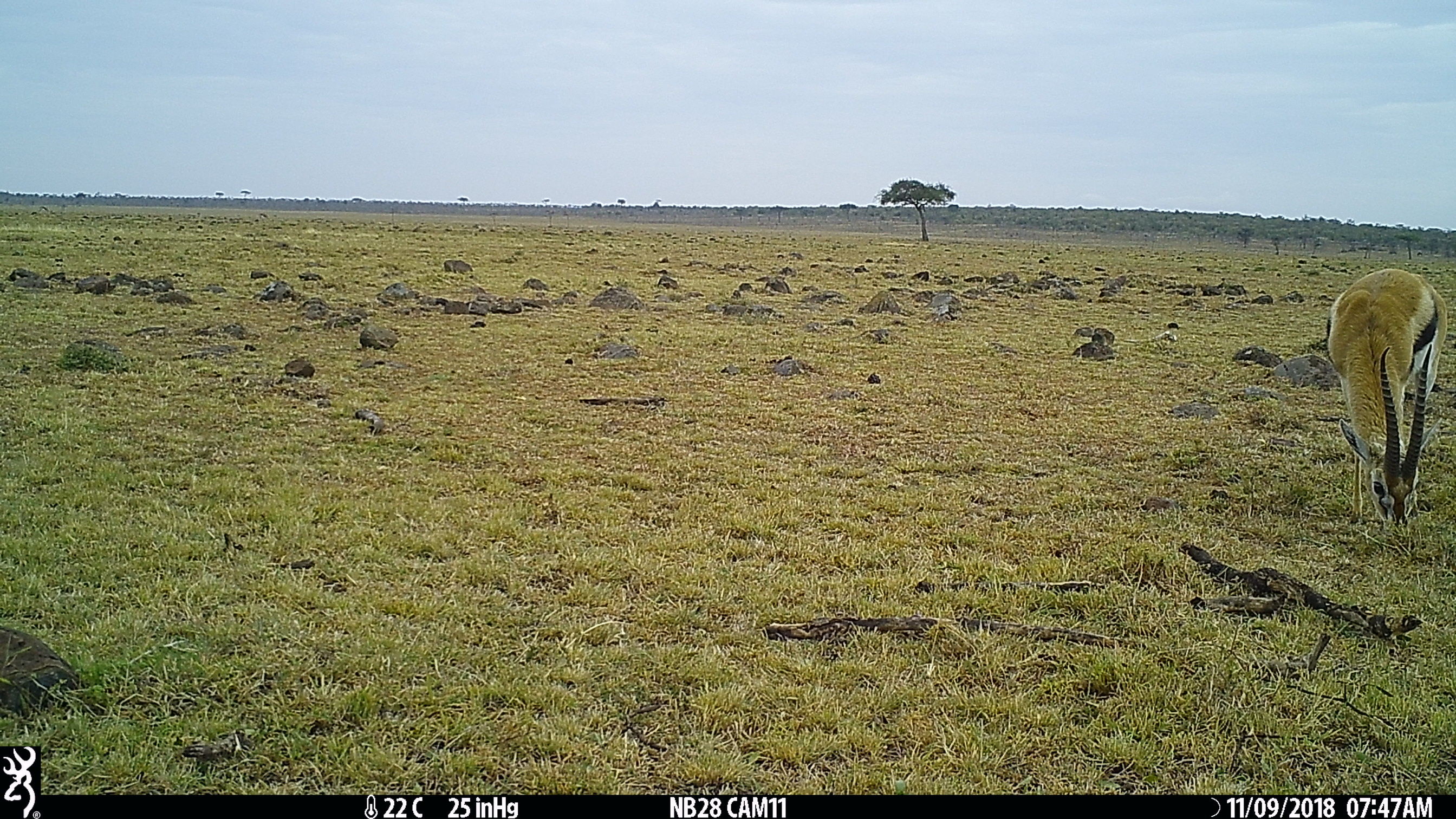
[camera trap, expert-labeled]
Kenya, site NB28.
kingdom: Animalia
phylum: Chordata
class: Mammalia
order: Artiodactyla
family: Bovidae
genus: Eudorcas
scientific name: Eudorcas thomsonii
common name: thomon's gazelle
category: gazelle thomsons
Gazelle thomsons (thomon's gazelle) (Eudorcas thomsonii).